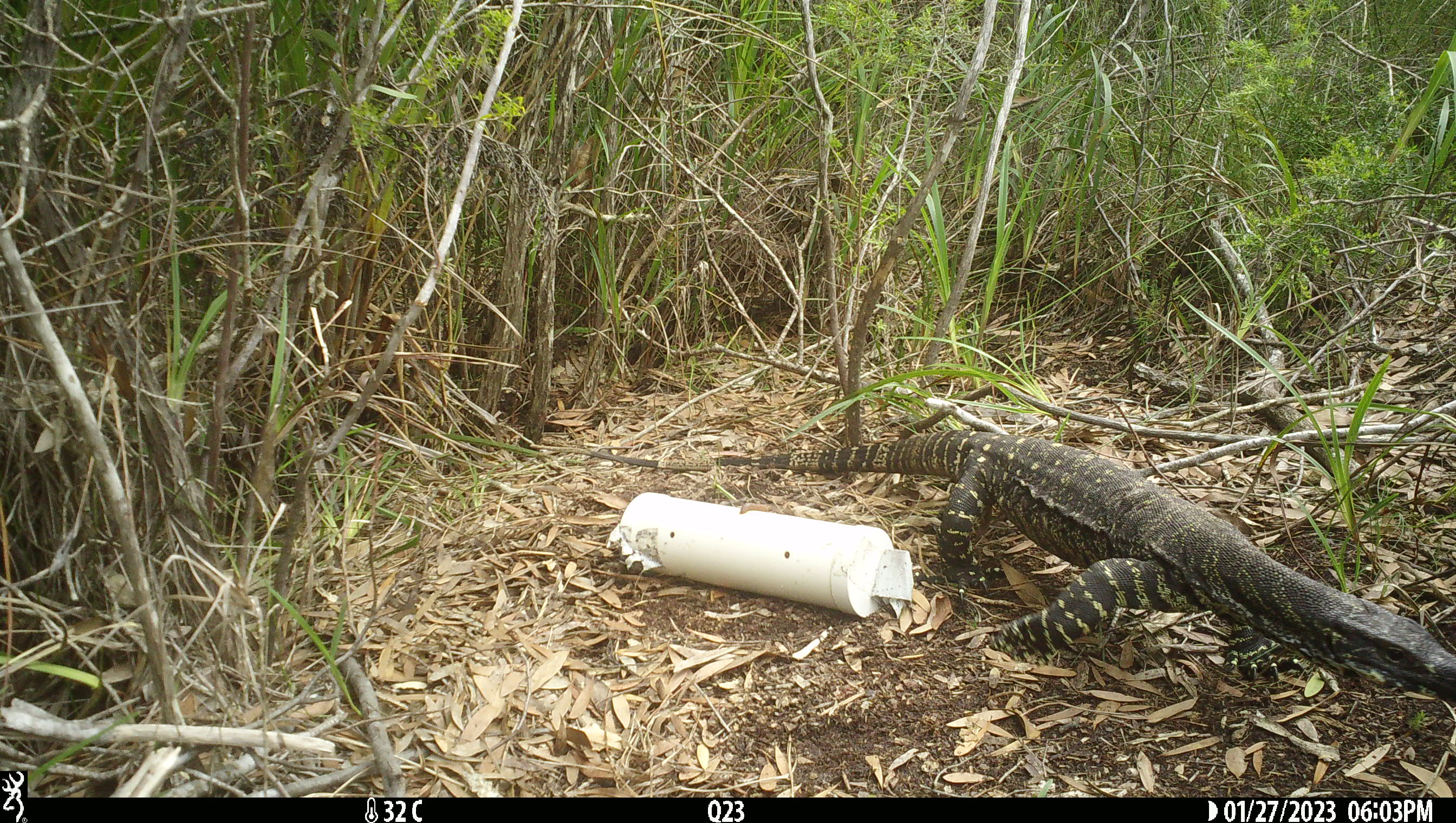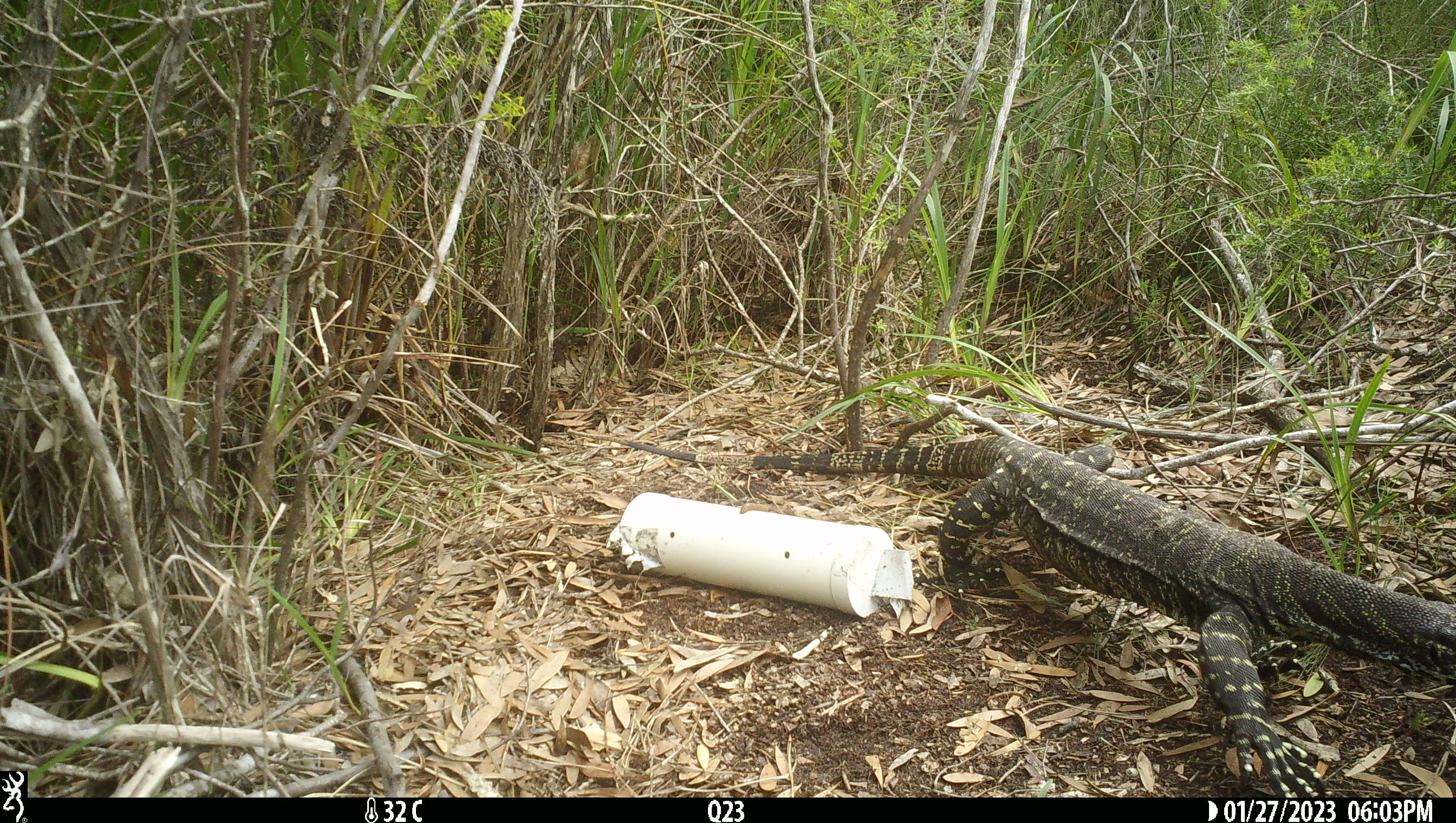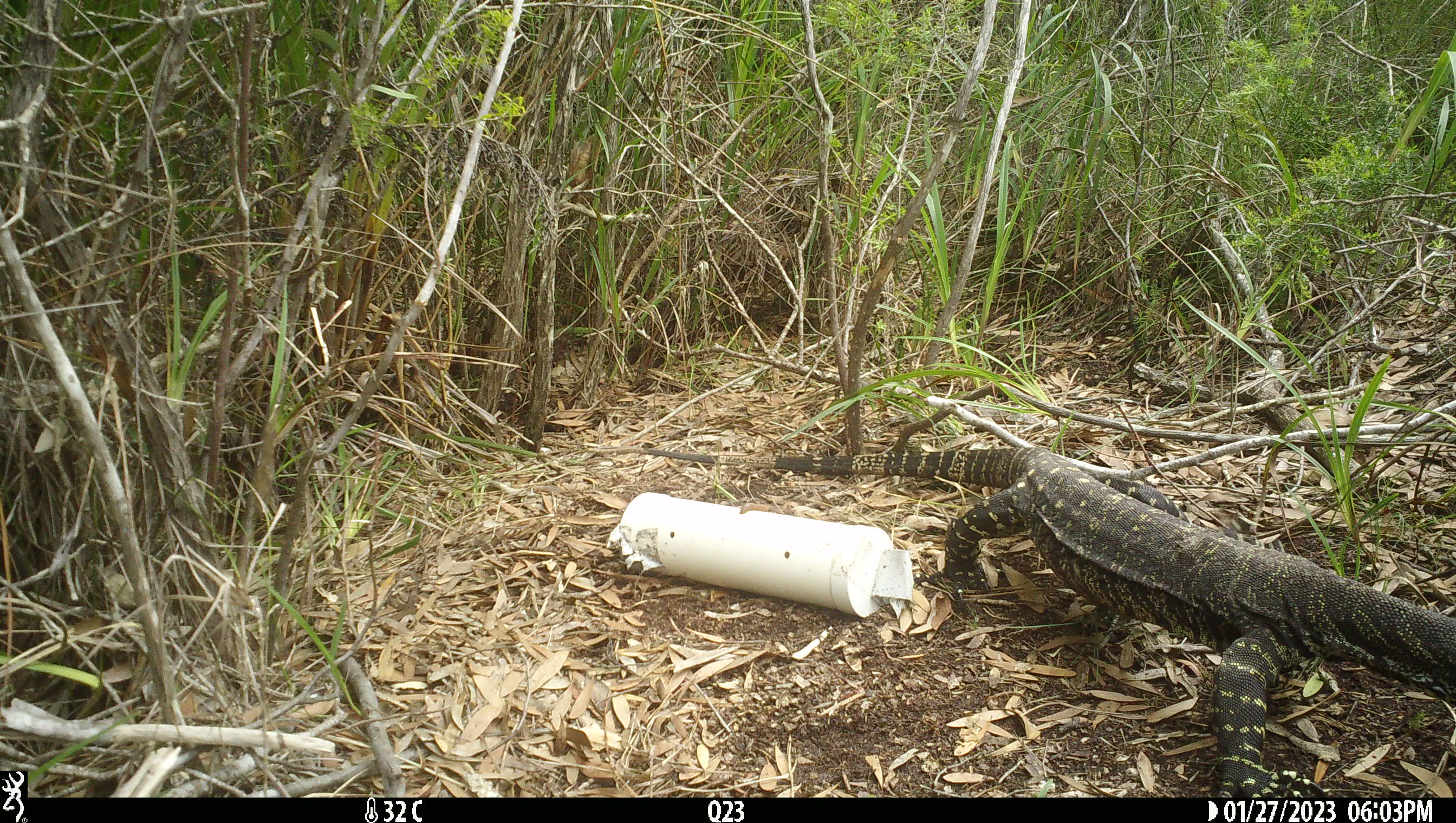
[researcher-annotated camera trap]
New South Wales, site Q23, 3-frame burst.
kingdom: Animalia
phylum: Chordata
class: Reptilia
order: Squamata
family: Varanidae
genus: Varanus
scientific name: Varanus varius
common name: lace monitor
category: goanna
Goanna (lace monitor) (Varanus varius).